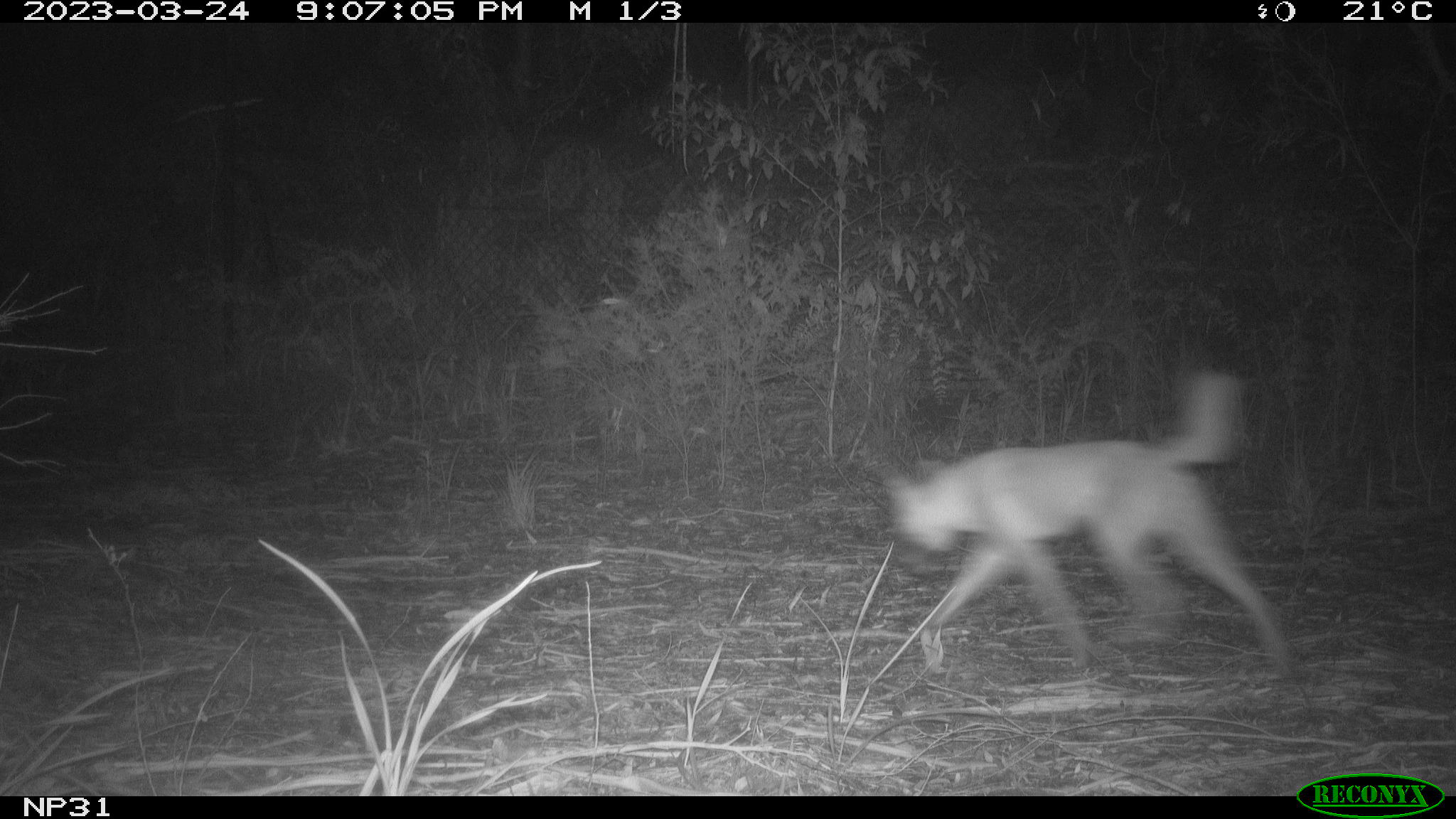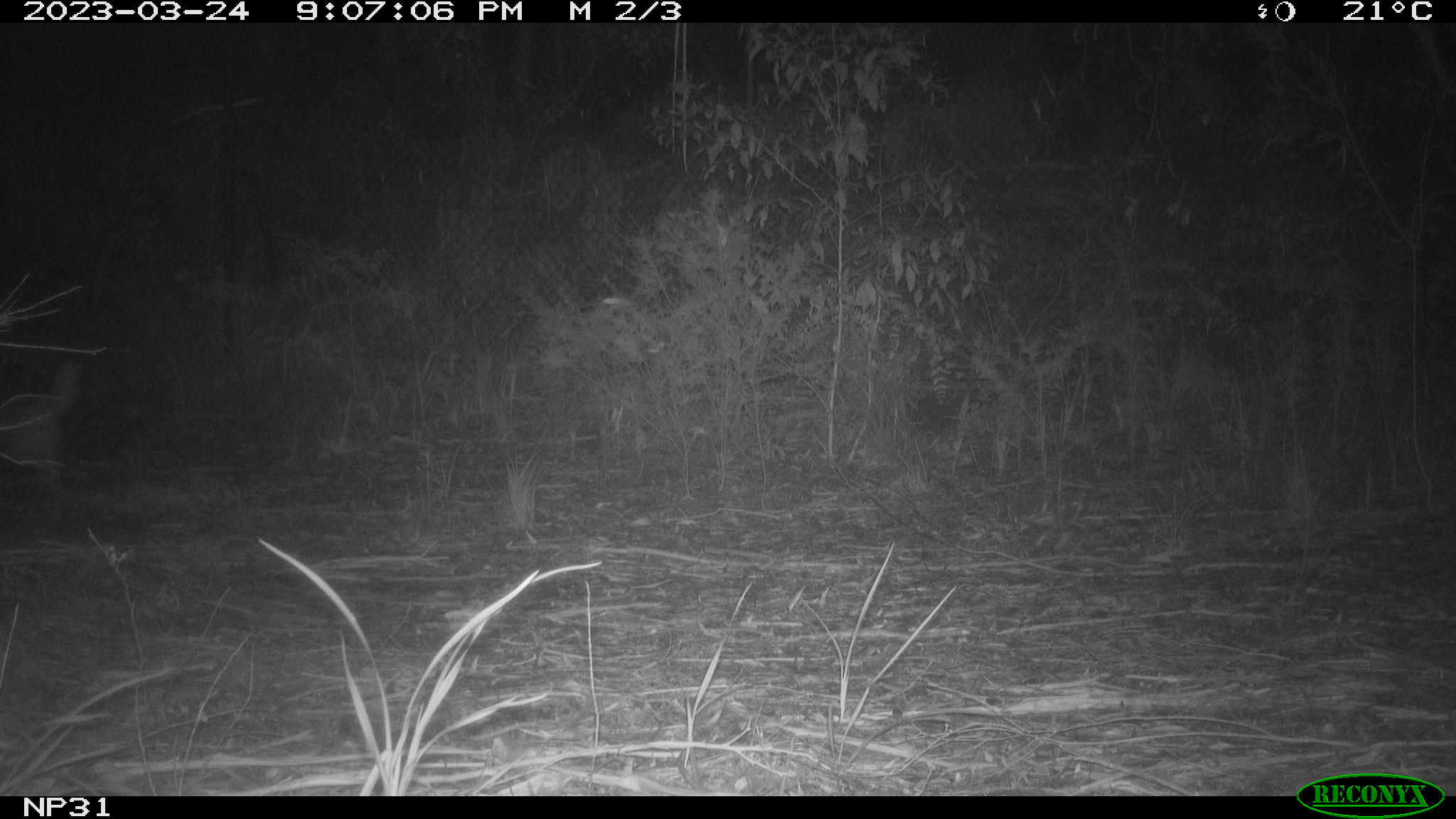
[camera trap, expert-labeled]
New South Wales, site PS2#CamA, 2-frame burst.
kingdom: Animalia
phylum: Chordata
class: Mammalia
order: Carnivora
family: Canidae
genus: Canis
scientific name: Canis familiaris dingo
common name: dingo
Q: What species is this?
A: Dingo (Canis familiaris dingo).